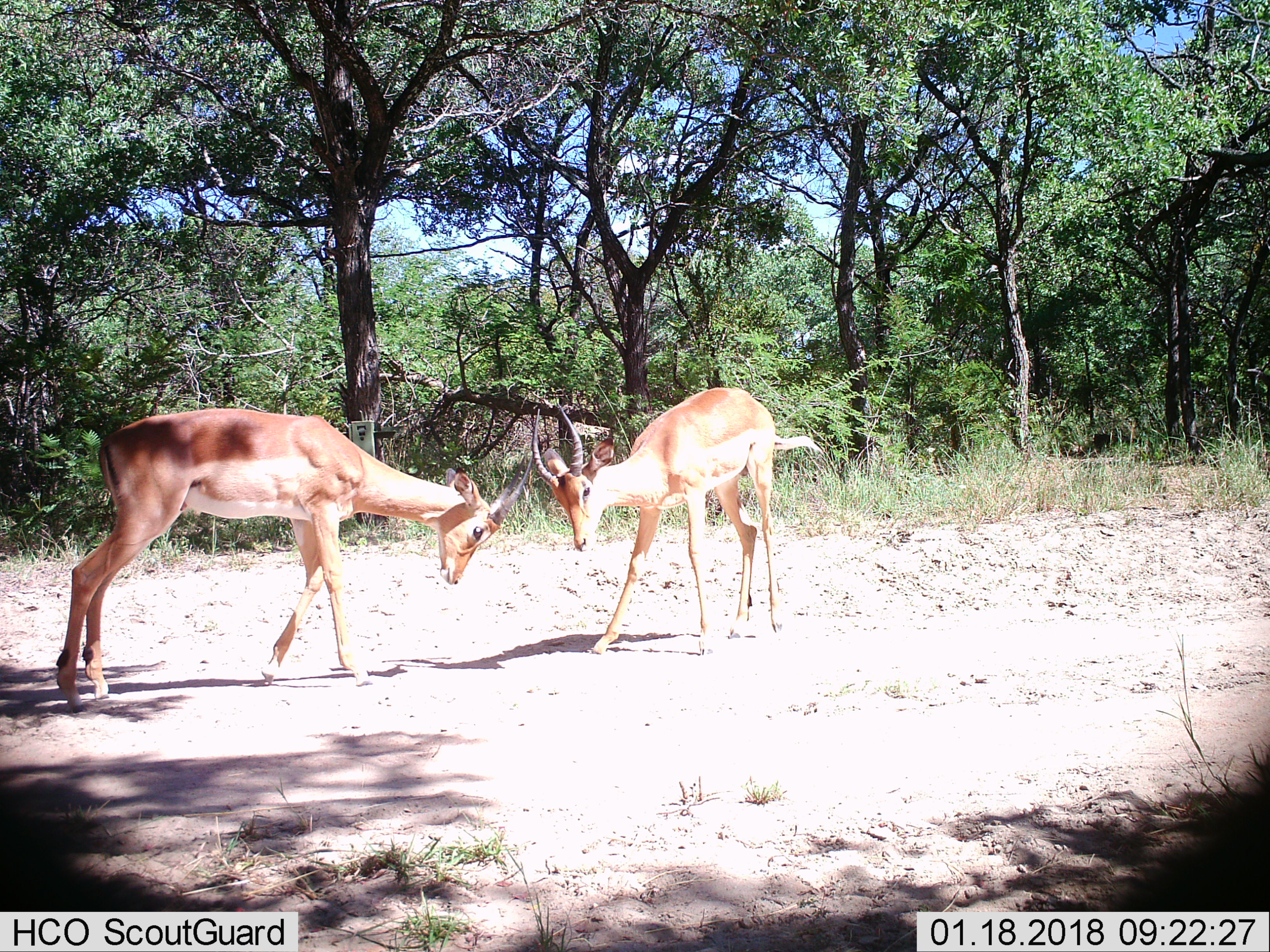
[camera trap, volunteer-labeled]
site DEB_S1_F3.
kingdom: Animalia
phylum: Chordata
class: Mammalia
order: Artiodactyla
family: Bovidae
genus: Aepyceros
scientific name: Aepyceros melampus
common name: impala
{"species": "impala (Aepyceros melampus)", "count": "2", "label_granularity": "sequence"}